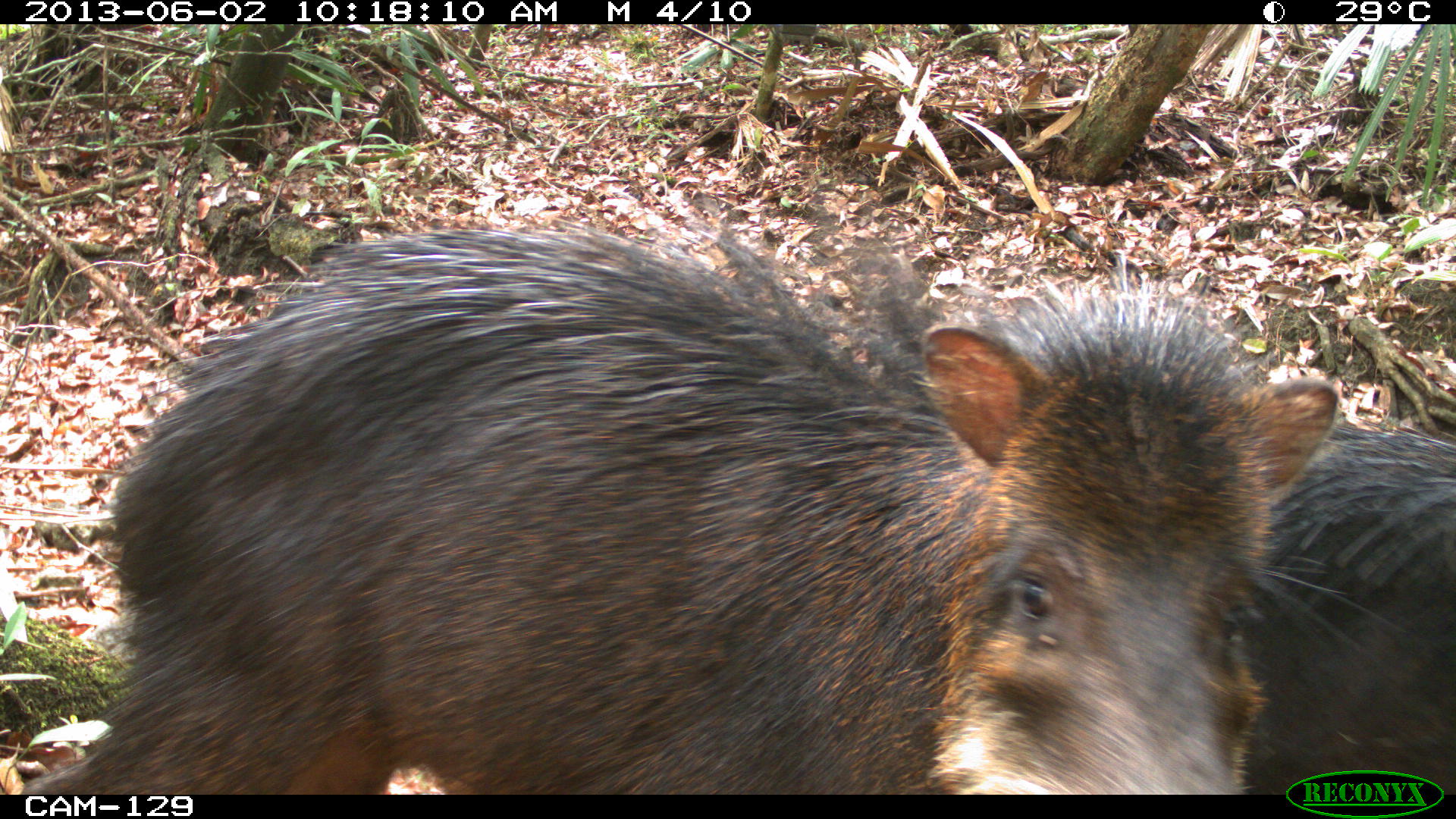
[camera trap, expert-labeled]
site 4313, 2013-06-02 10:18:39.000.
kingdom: Animalia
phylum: Chordata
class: Mammalia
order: Artiodactyla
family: Tayassuidae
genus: Tayassu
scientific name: Tayassu pecari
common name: white-lipped peccary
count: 3